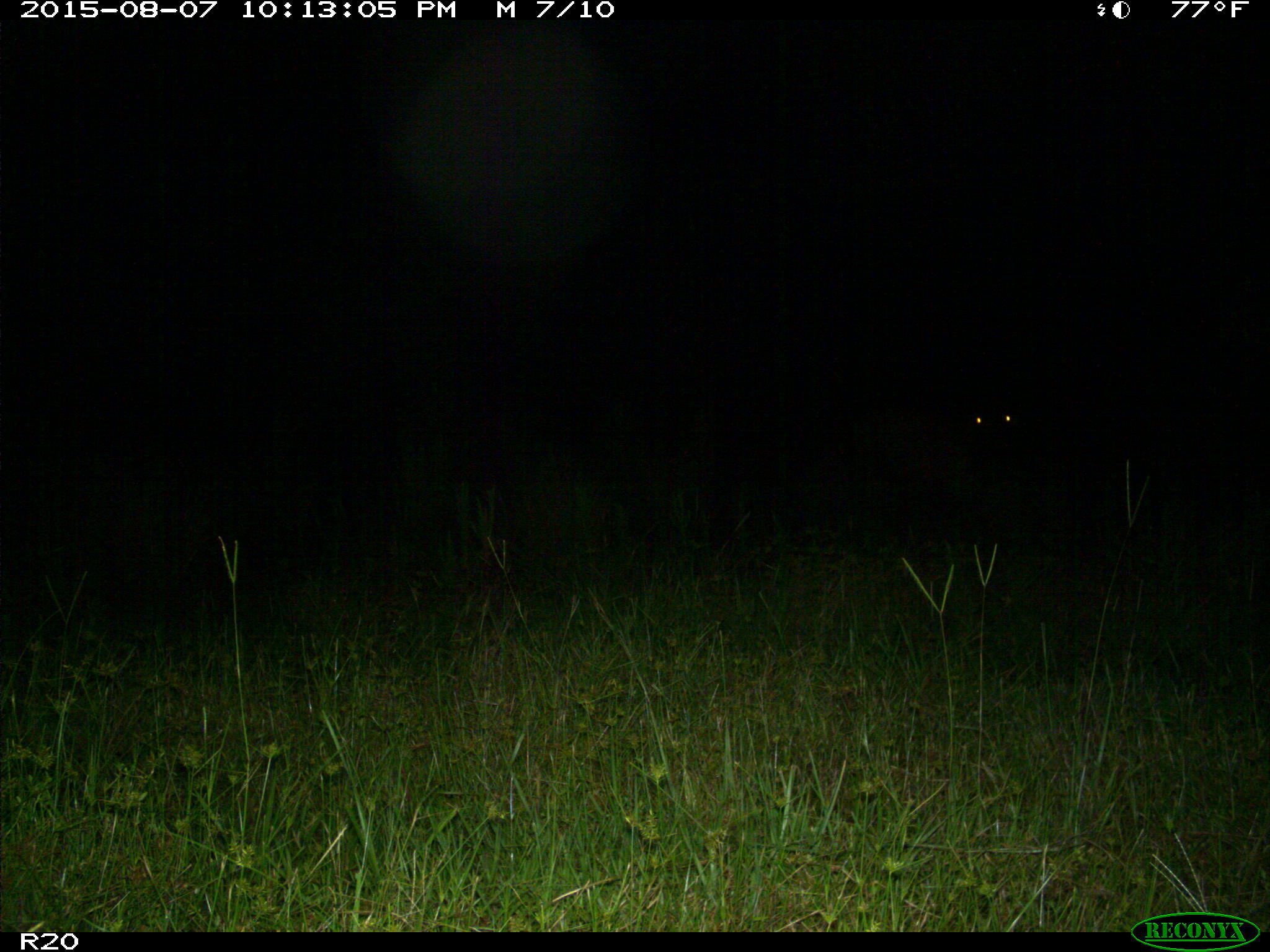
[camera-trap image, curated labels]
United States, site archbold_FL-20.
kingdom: Animalia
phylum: Chordata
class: Mammalia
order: Artiodactyla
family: Bovidae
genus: Bos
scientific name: Bos taurus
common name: domestic cow